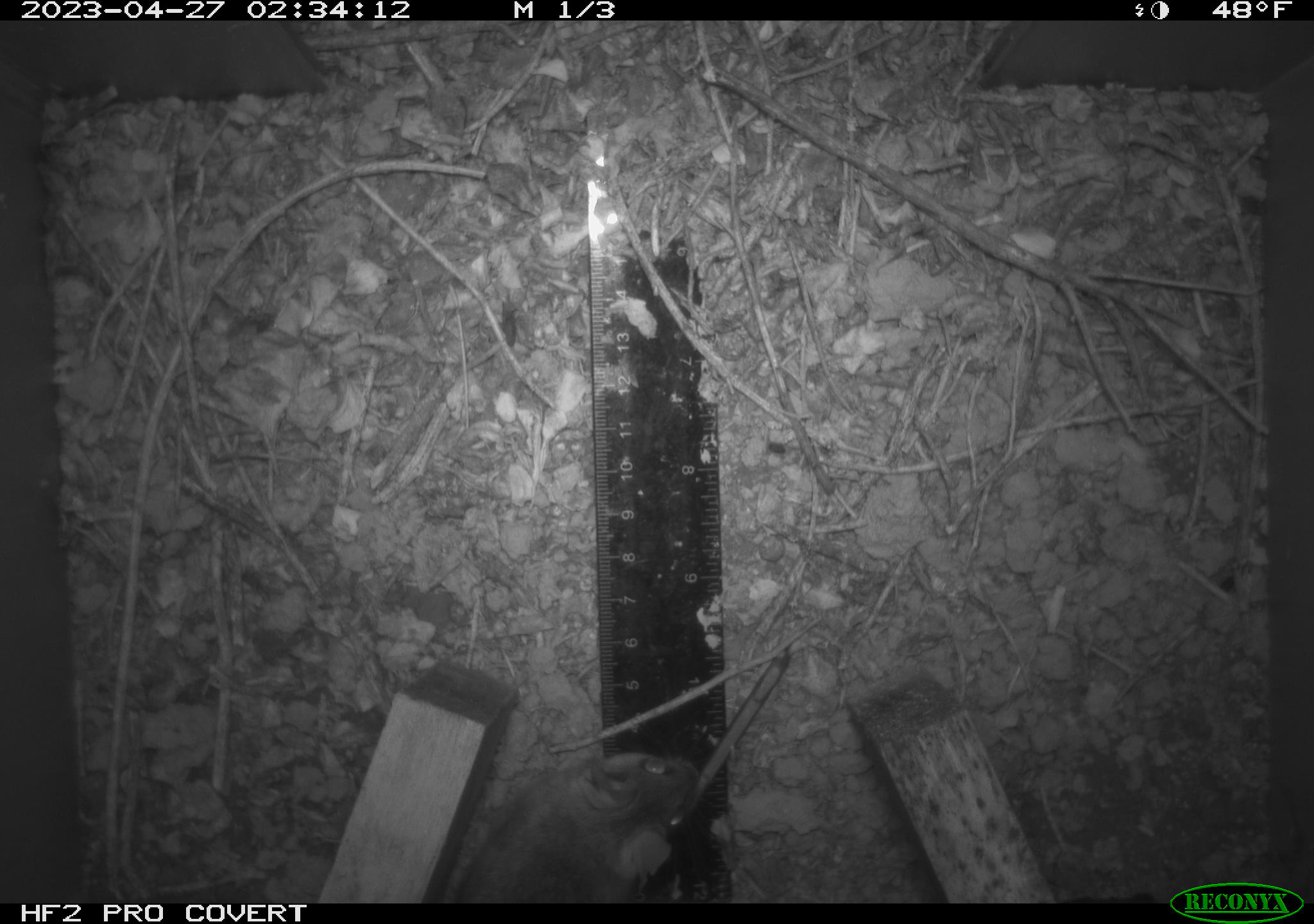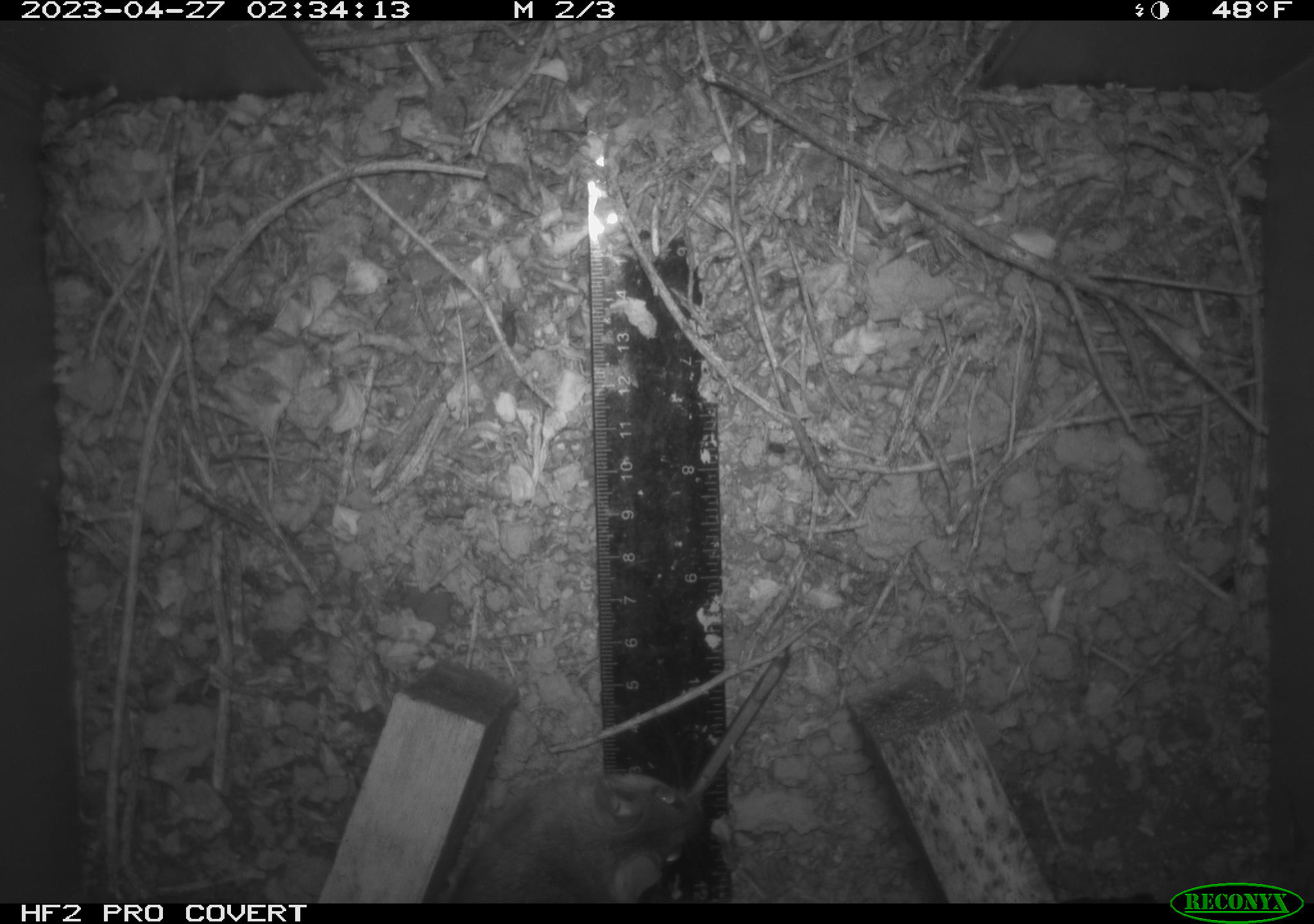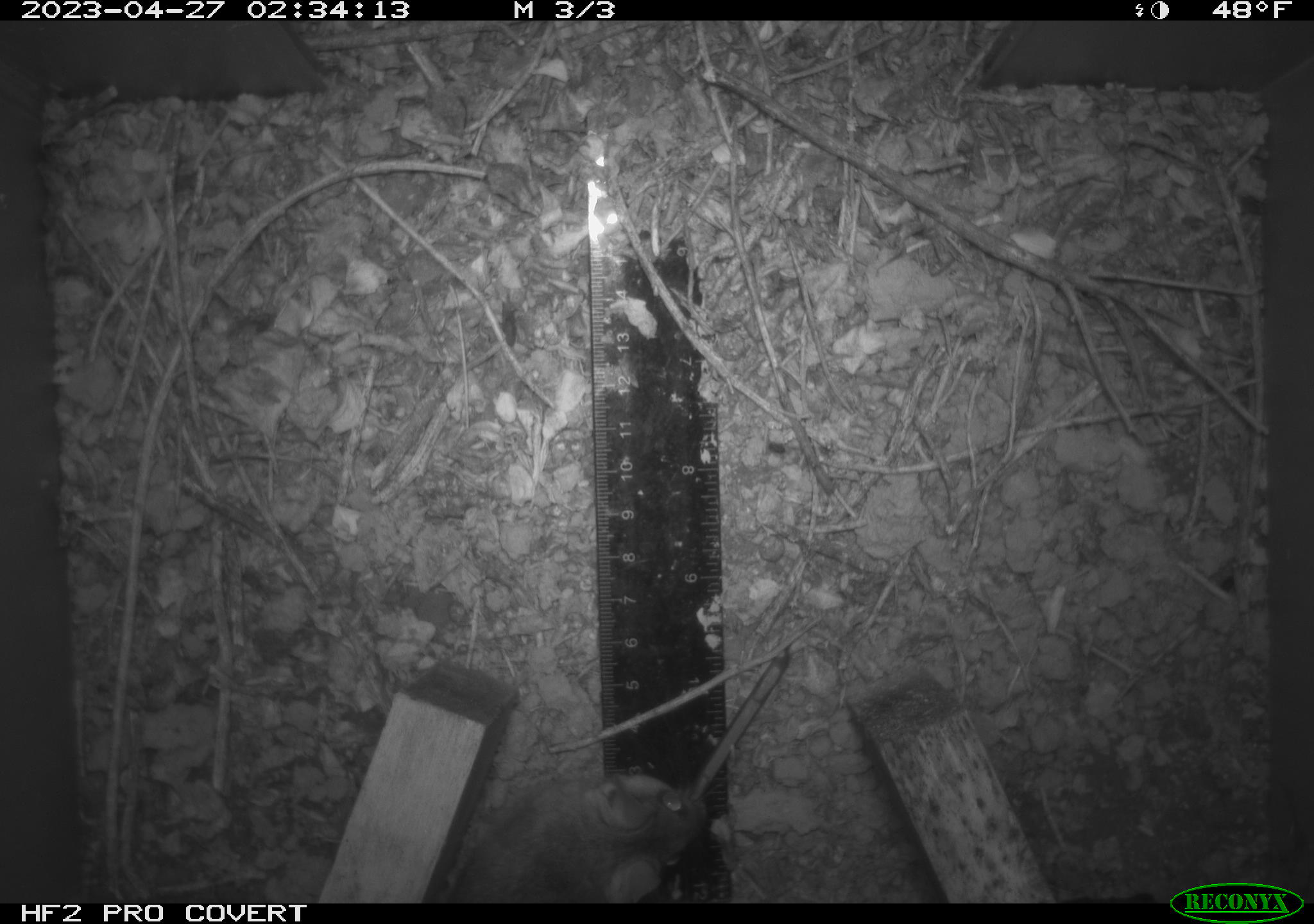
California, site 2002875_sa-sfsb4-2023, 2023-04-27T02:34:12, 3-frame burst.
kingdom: Animalia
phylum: Chordata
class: Mammalia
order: Rodentia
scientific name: Rodentia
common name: mouse species